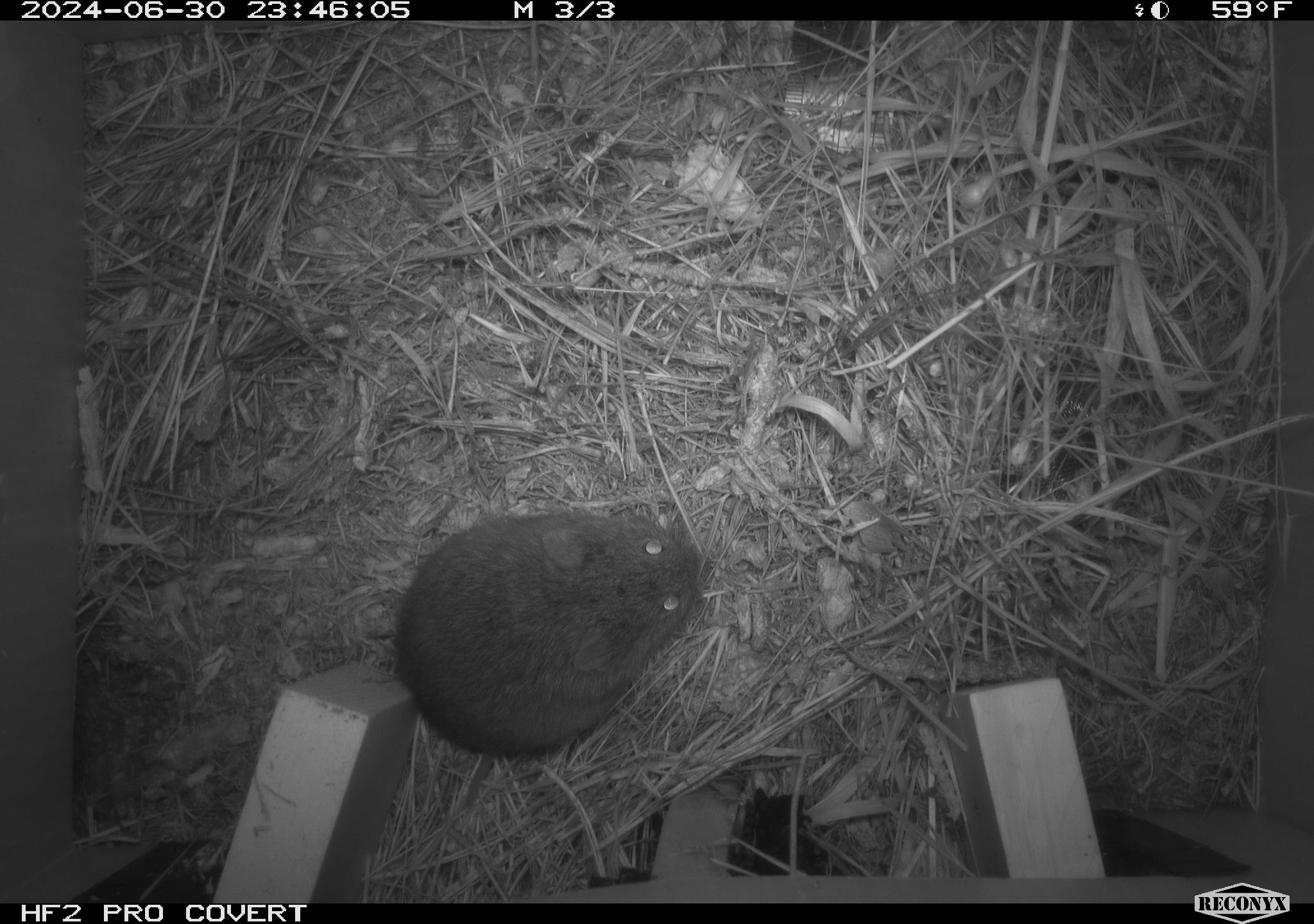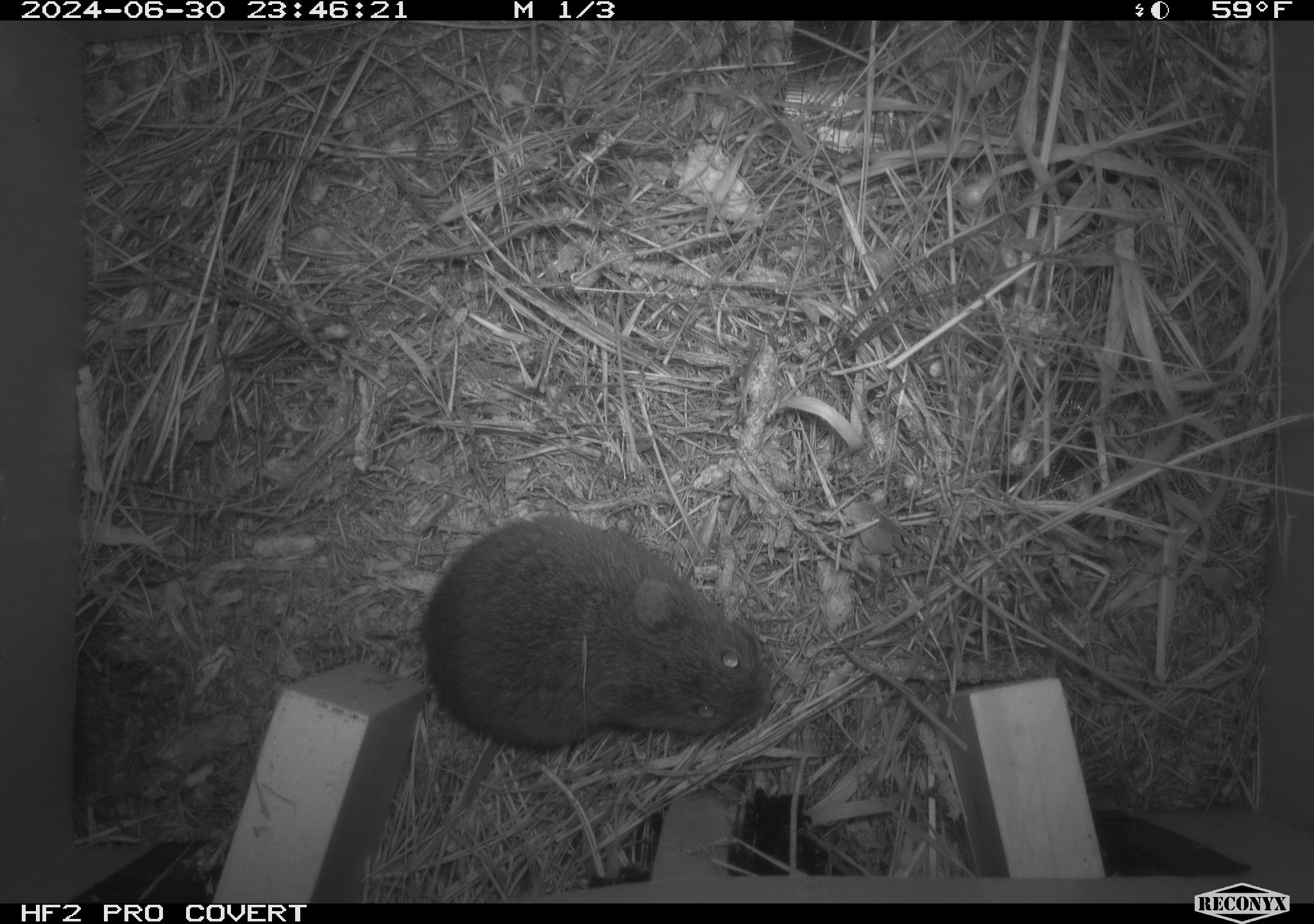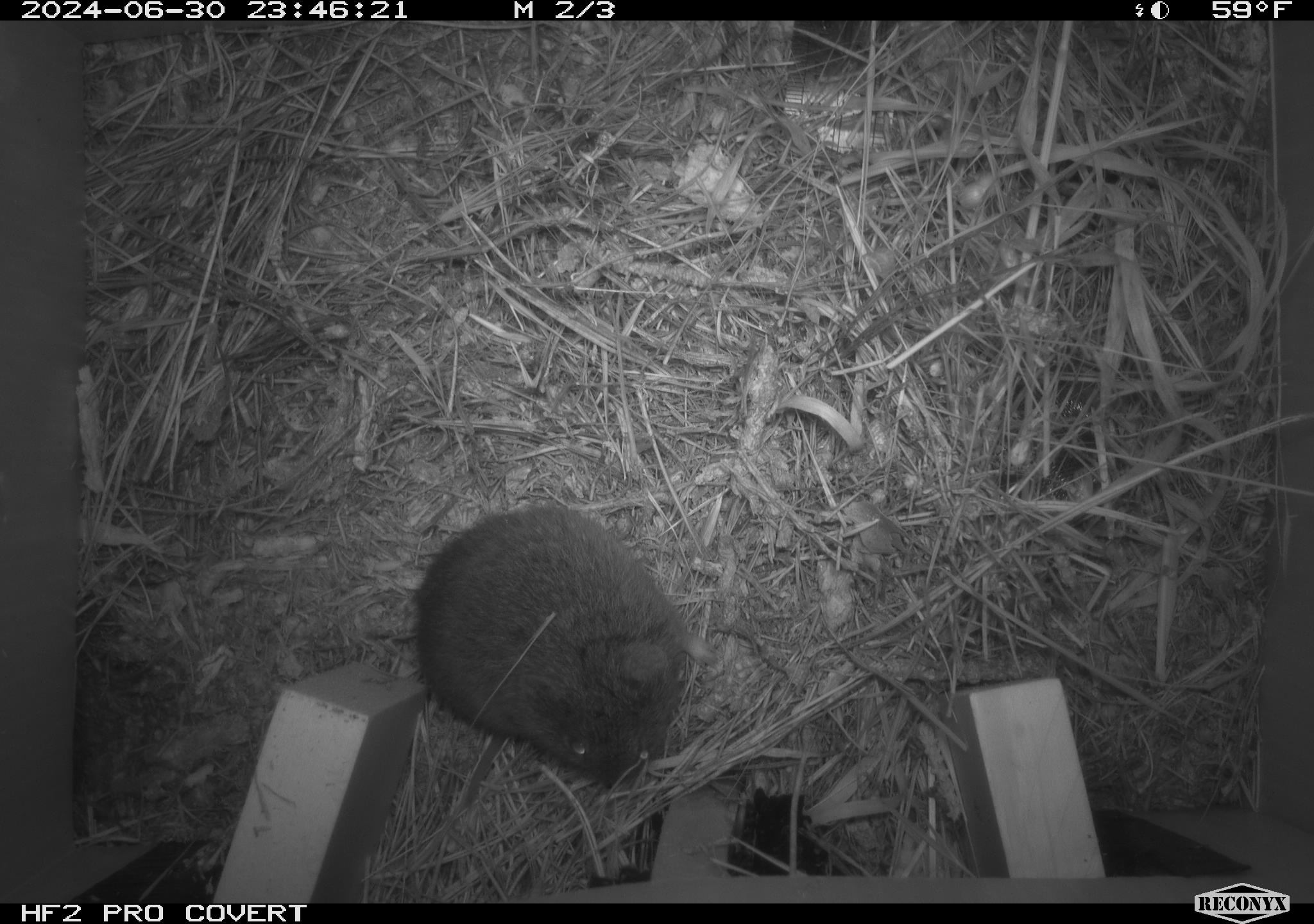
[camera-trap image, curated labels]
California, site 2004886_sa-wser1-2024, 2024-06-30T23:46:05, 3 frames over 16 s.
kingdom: Animalia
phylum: Chordata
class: Mammalia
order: Rodentia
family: Cricetidae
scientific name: Arvicolinae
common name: voles, lemmings, and muskrats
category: arvicolinae subfamily